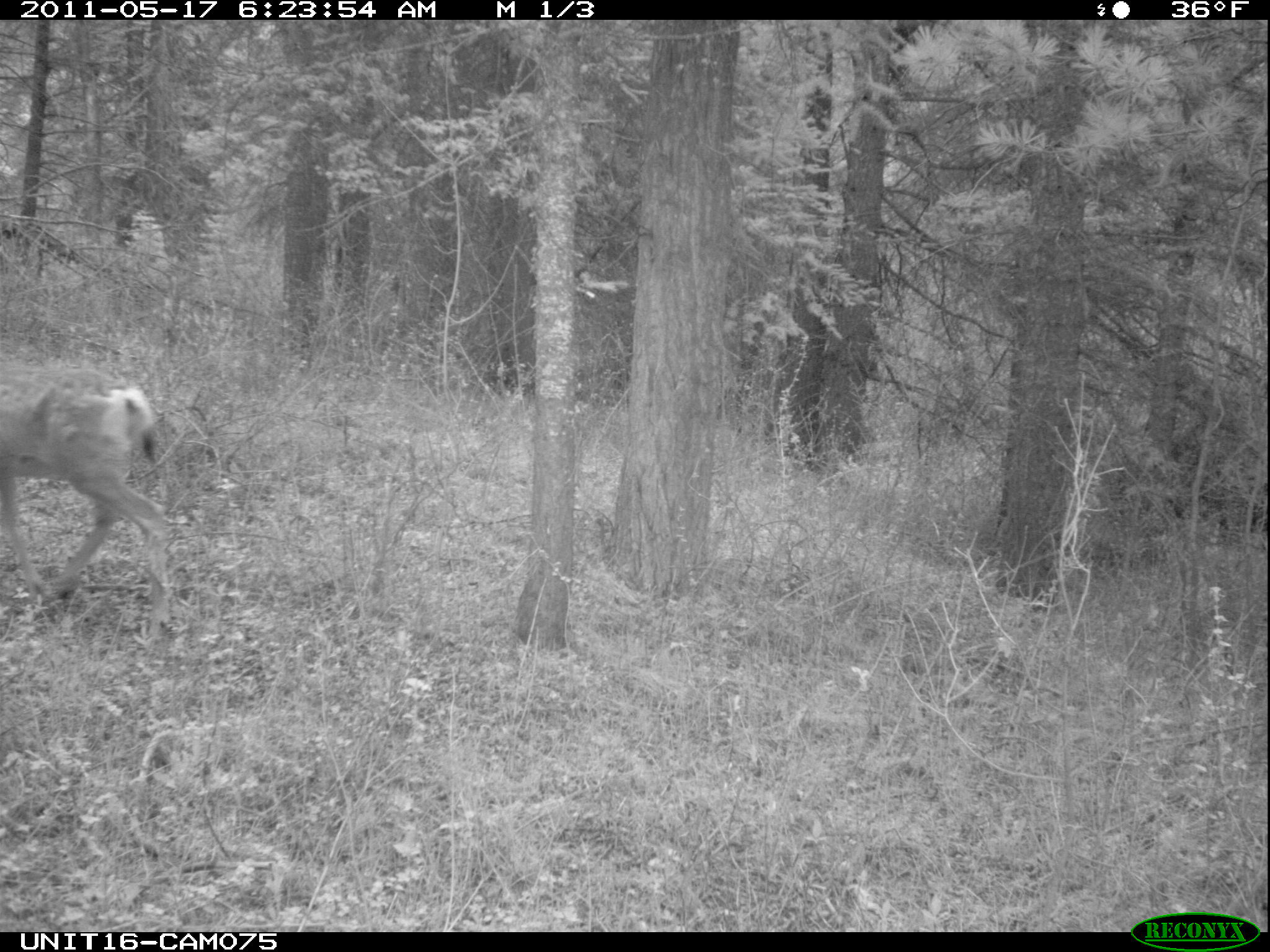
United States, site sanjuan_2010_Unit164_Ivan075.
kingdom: Animalia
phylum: Chordata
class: Mammalia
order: Artiodactyla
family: Cervidae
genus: Odocoileus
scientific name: Odocoileus hemionus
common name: mule deer